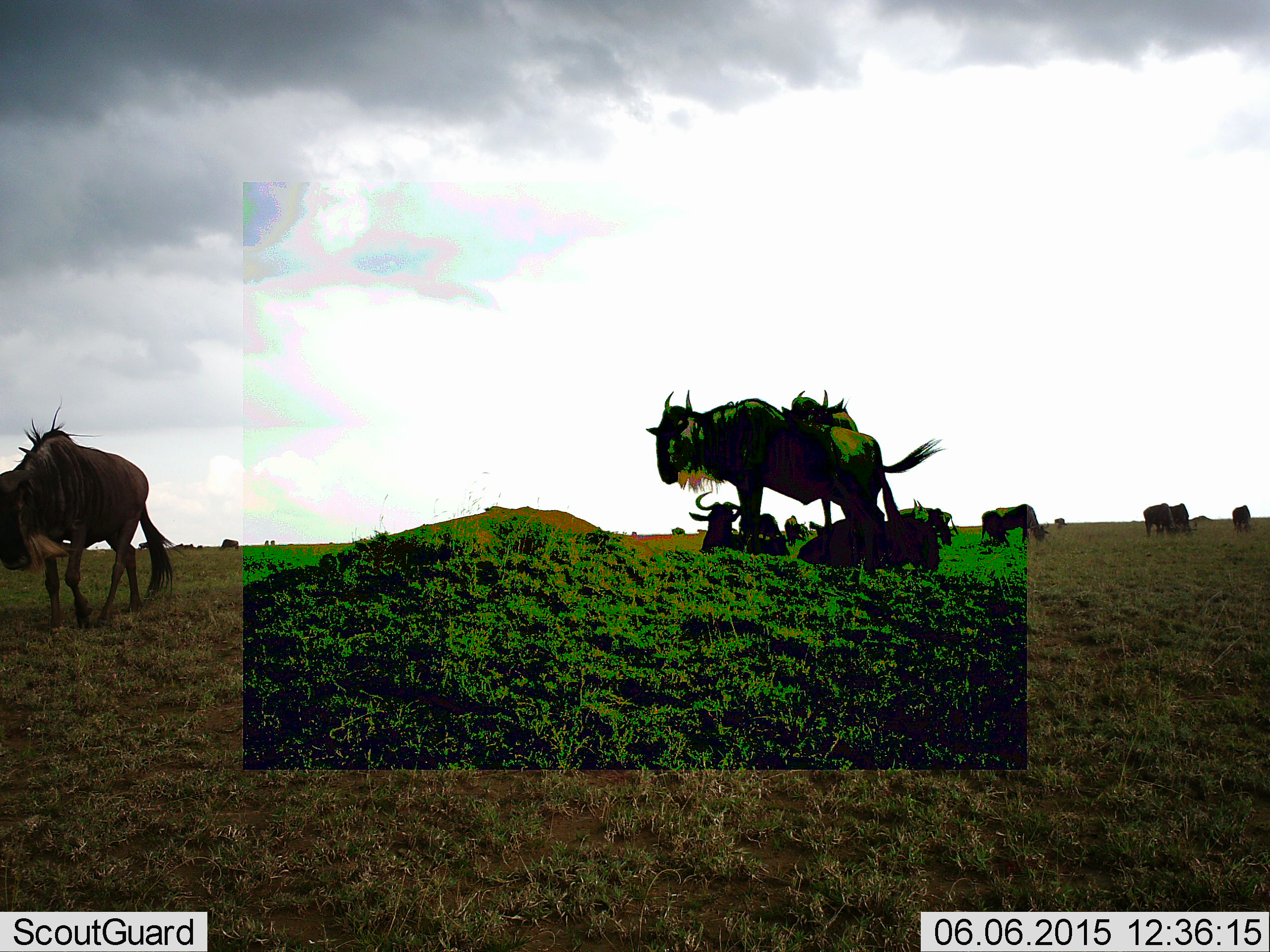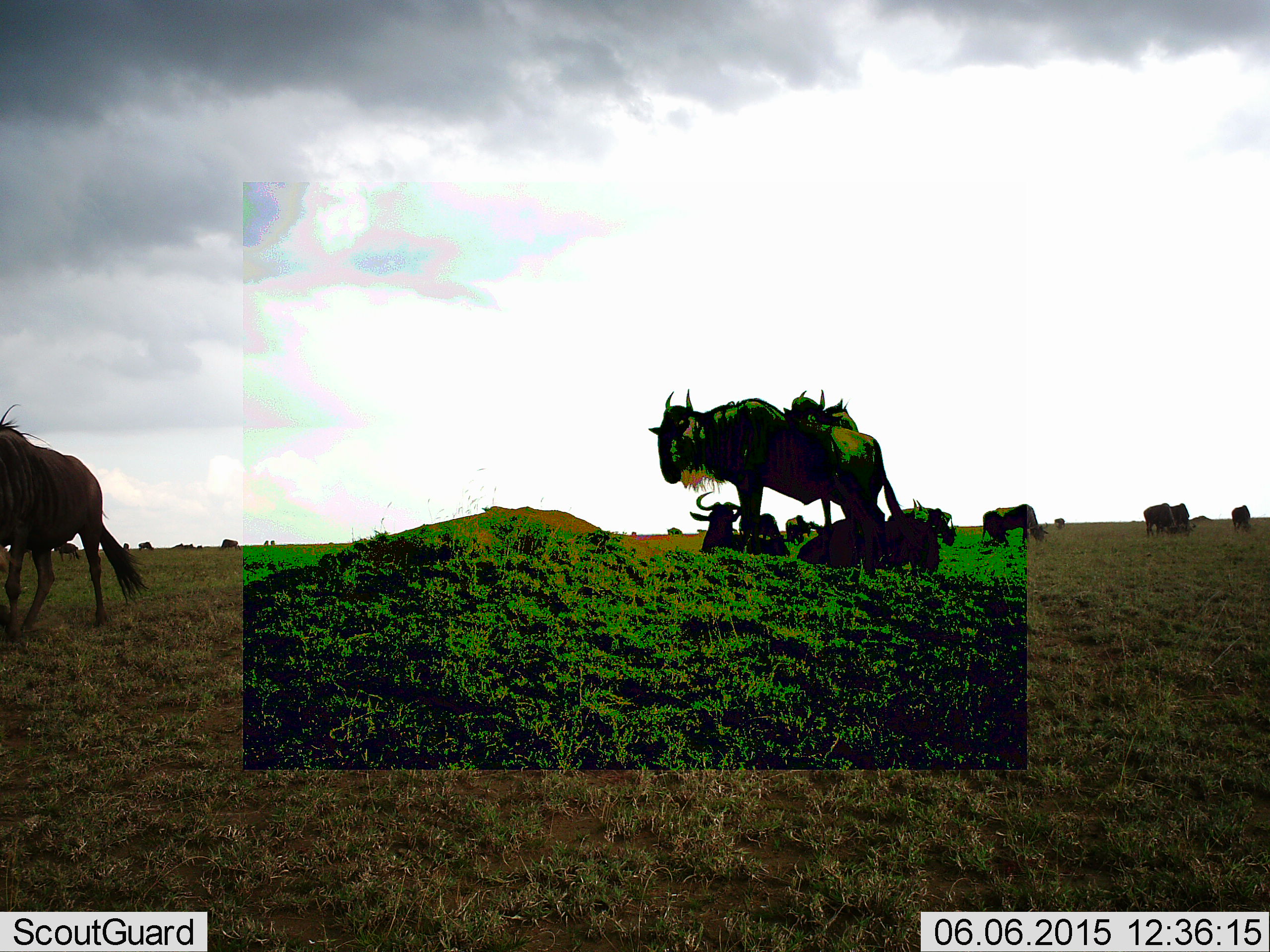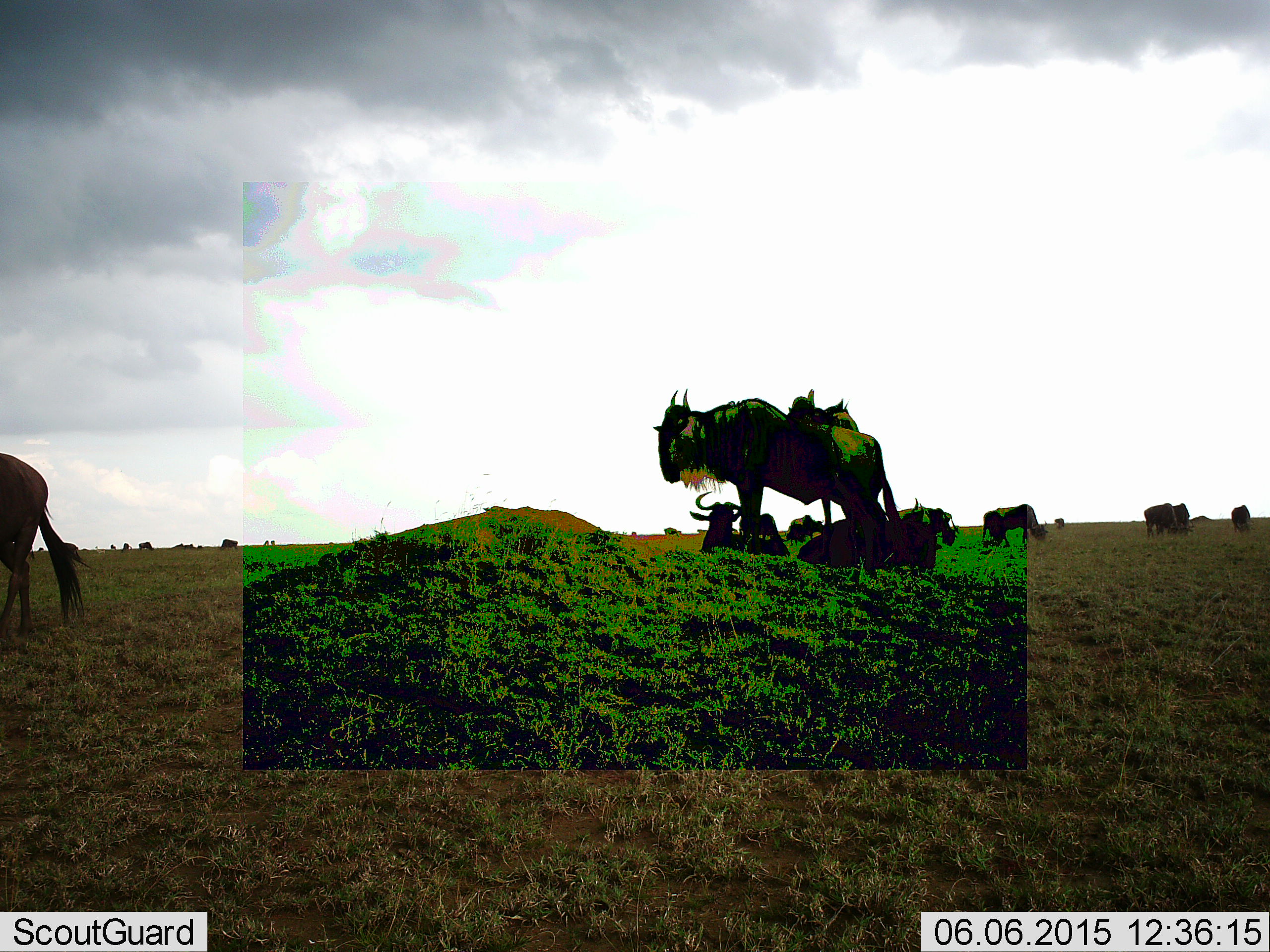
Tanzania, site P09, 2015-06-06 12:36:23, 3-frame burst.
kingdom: Animalia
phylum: Chordata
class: Mammalia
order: Artiodactyla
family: Bovidae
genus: Connochaetes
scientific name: Connochaetes taurinus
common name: blue wildebeest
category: wildebeest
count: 11-50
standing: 70%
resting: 50%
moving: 60%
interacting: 10%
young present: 0%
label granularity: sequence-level